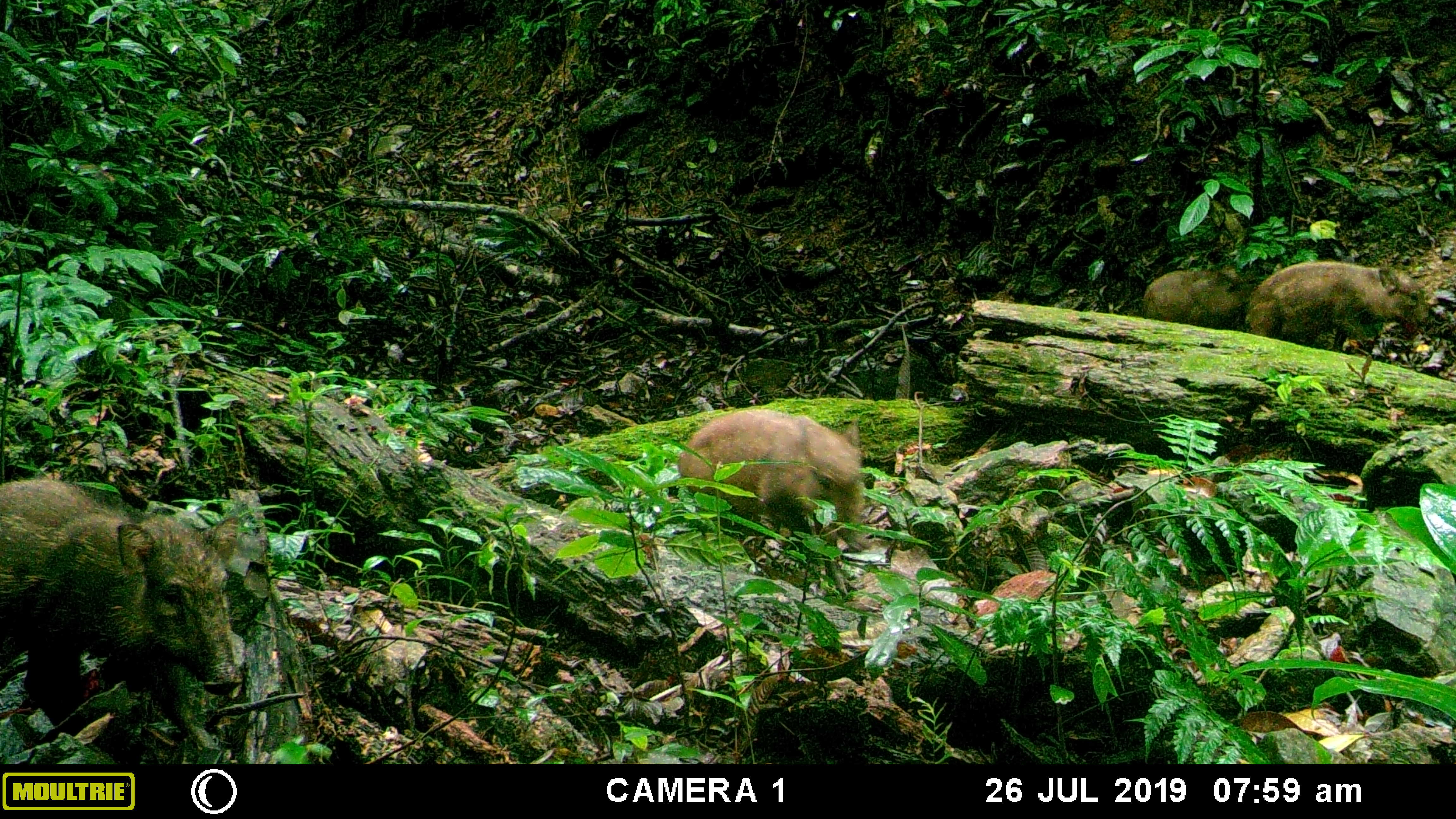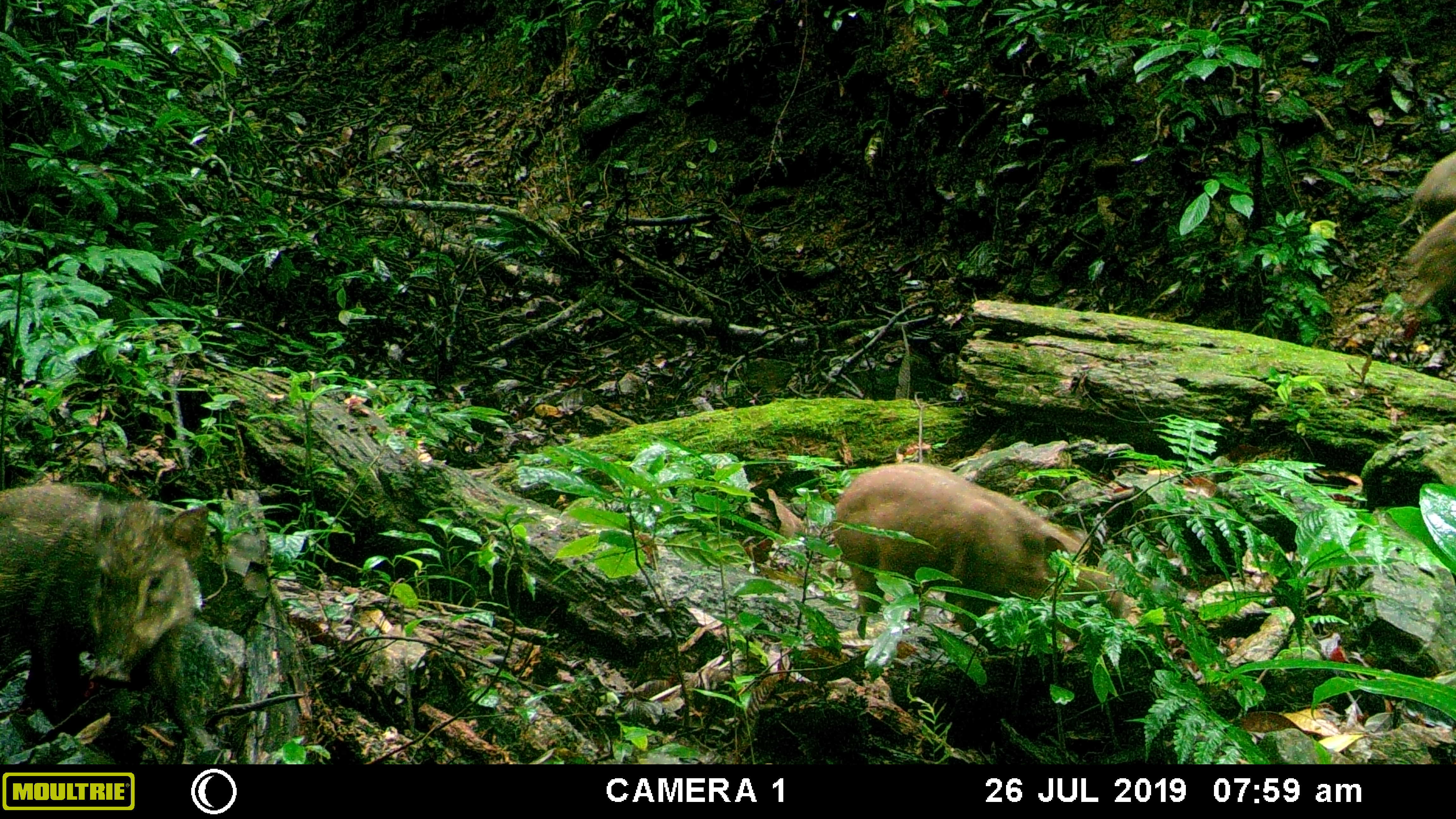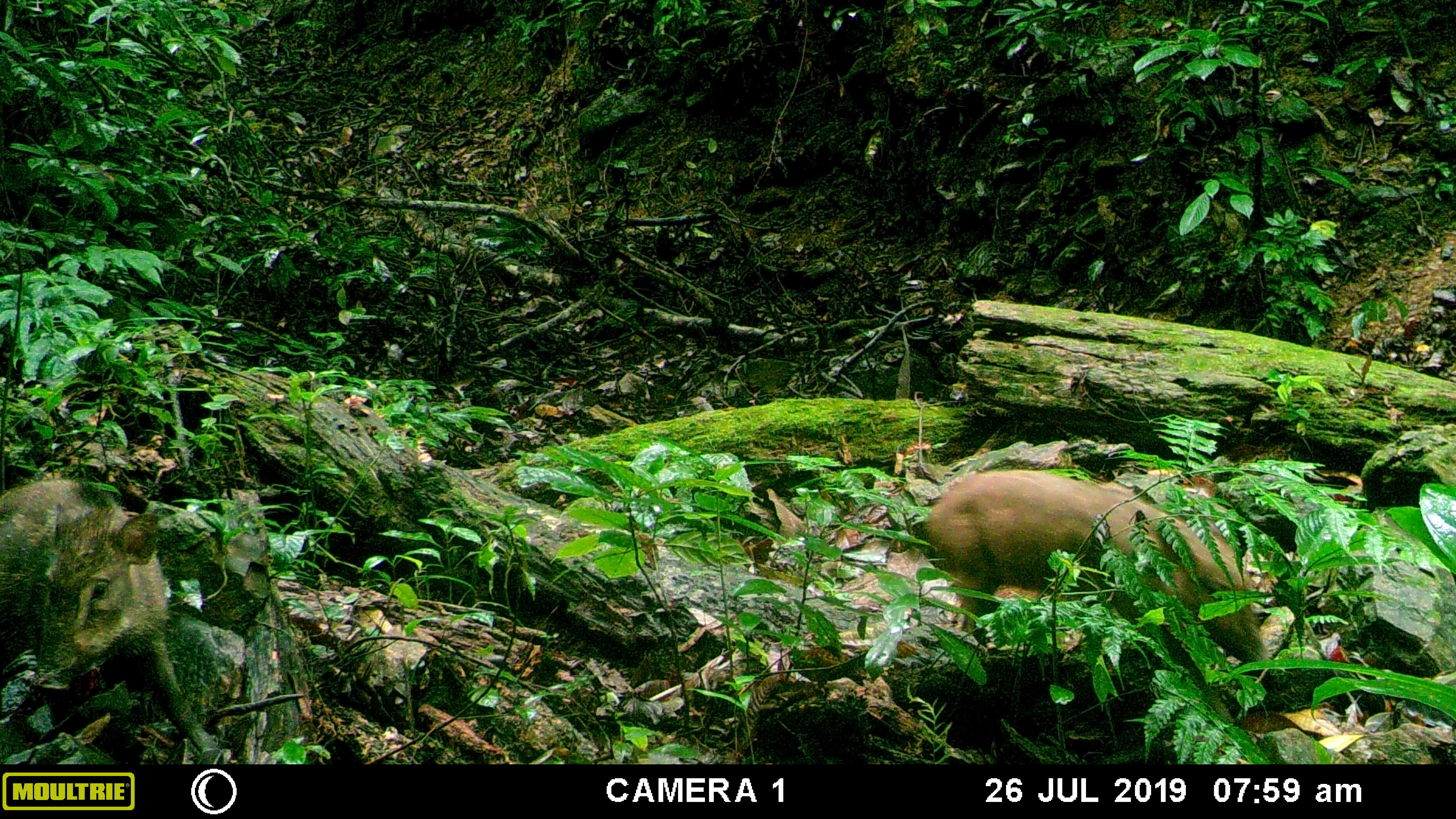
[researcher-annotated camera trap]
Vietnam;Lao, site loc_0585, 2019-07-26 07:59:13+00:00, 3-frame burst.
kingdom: Animalia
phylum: Chordata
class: Mammalia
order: Artiodactyla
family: Suidae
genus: Sus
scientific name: Sus scrofa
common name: eurasian wild pig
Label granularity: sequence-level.